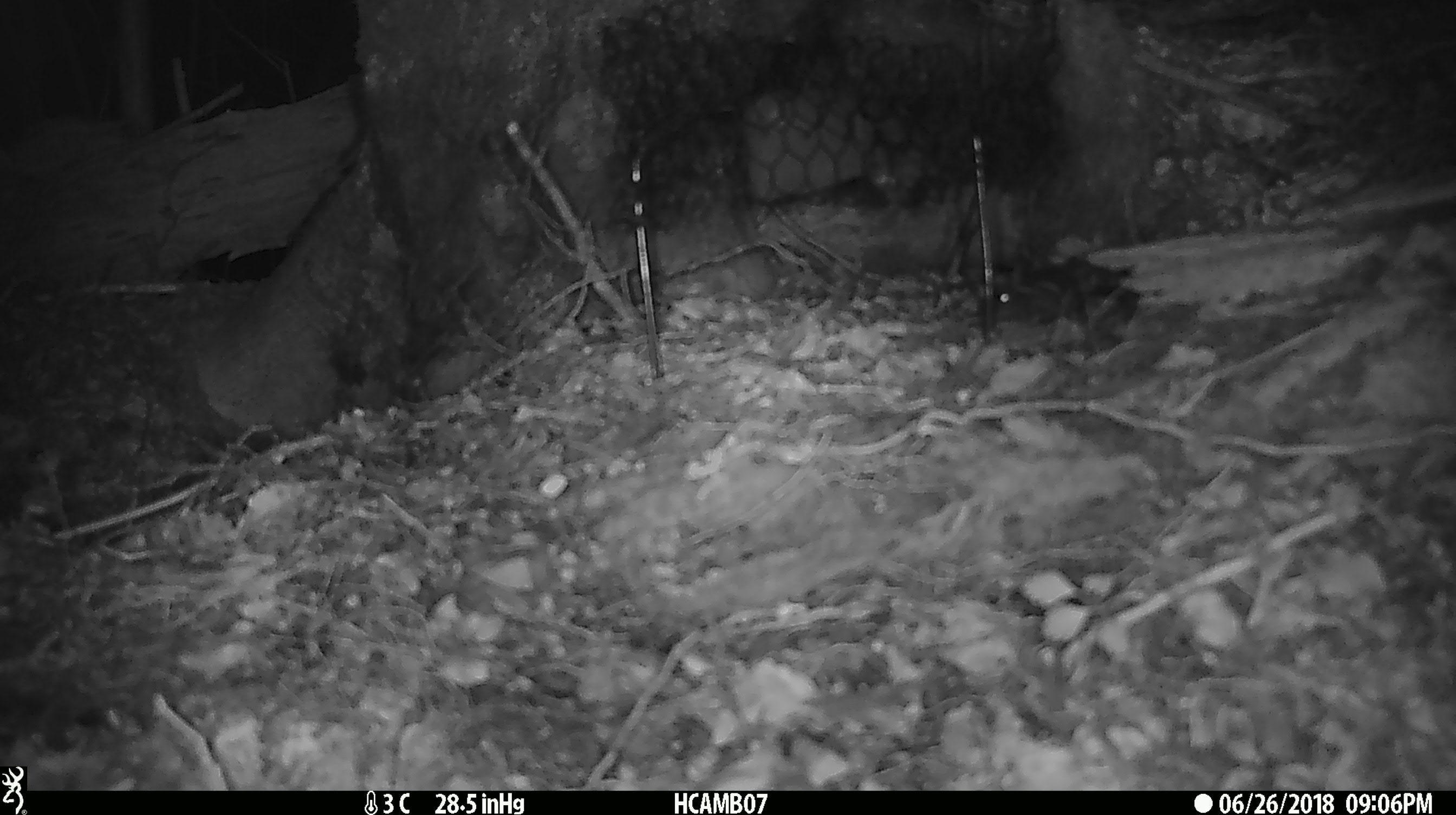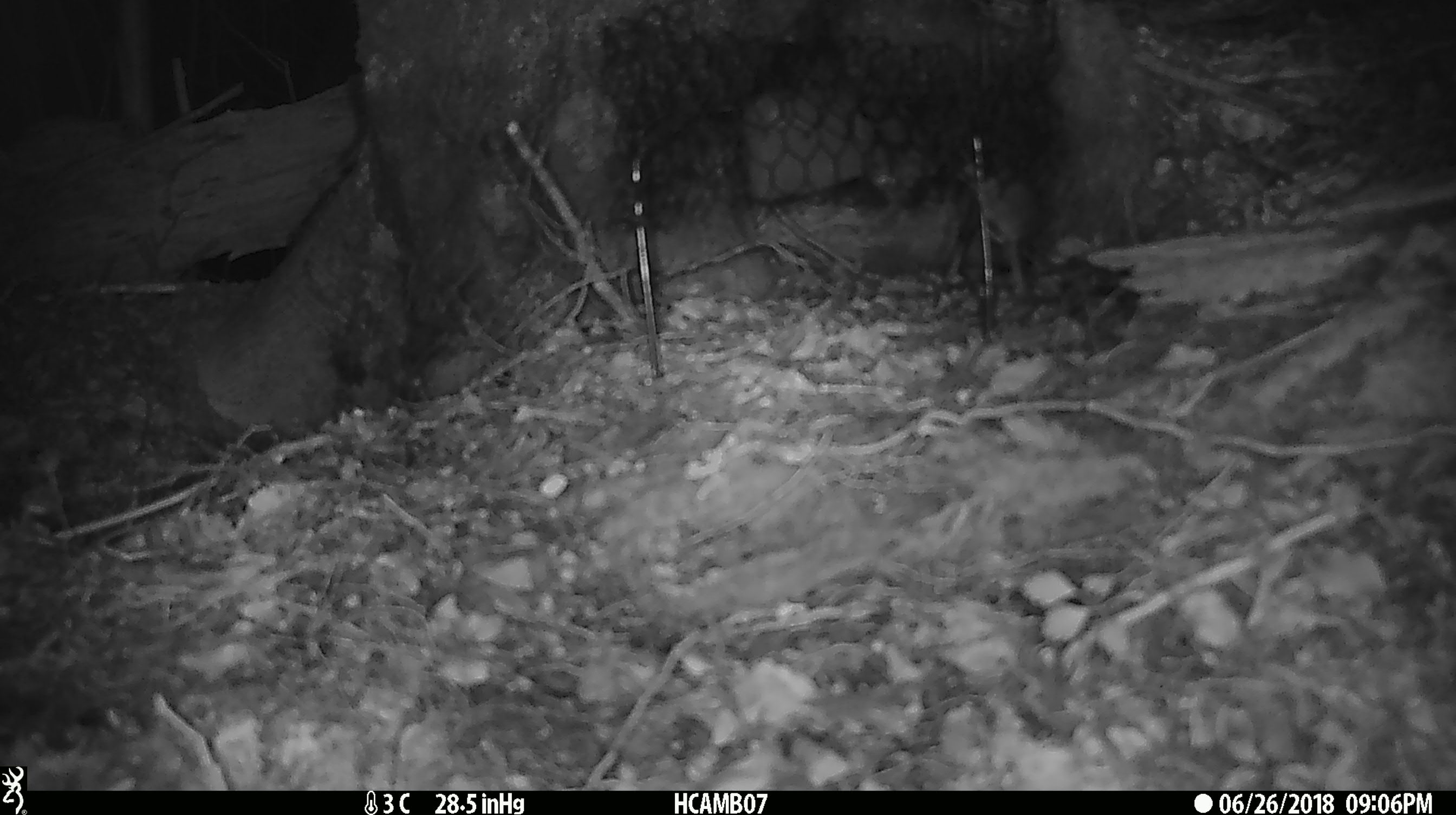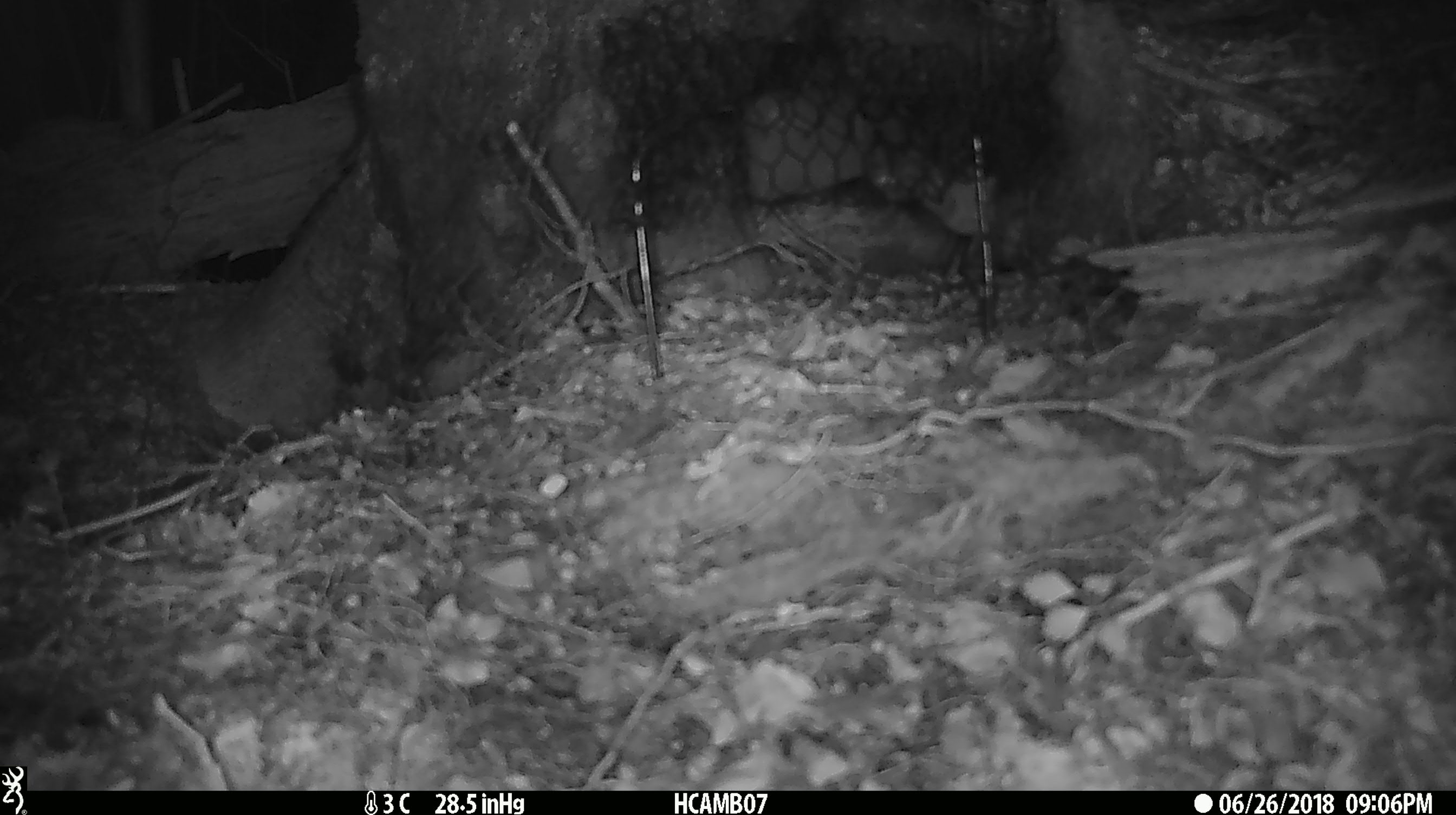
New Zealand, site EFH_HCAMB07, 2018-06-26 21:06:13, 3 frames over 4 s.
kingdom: Animalia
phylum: Chordata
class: Mammalia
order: Rodentia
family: Muridae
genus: Mus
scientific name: Mus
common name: mouse